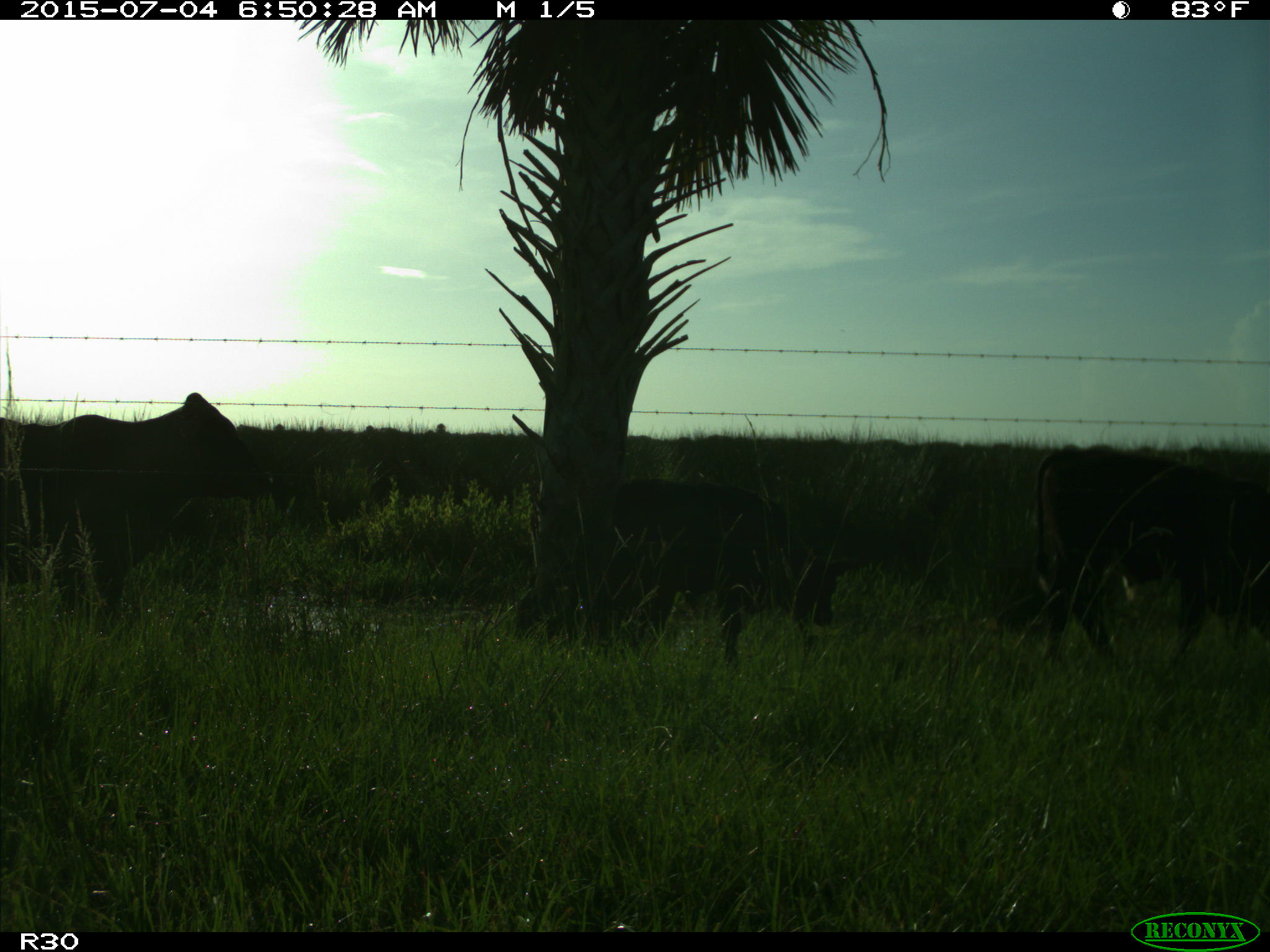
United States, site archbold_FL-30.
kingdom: Animalia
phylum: Chordata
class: Mammalia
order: Artiodactyla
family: Bovidae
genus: Bos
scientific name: Bos taurus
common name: domestic cow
Bos taurus (domestic cow).